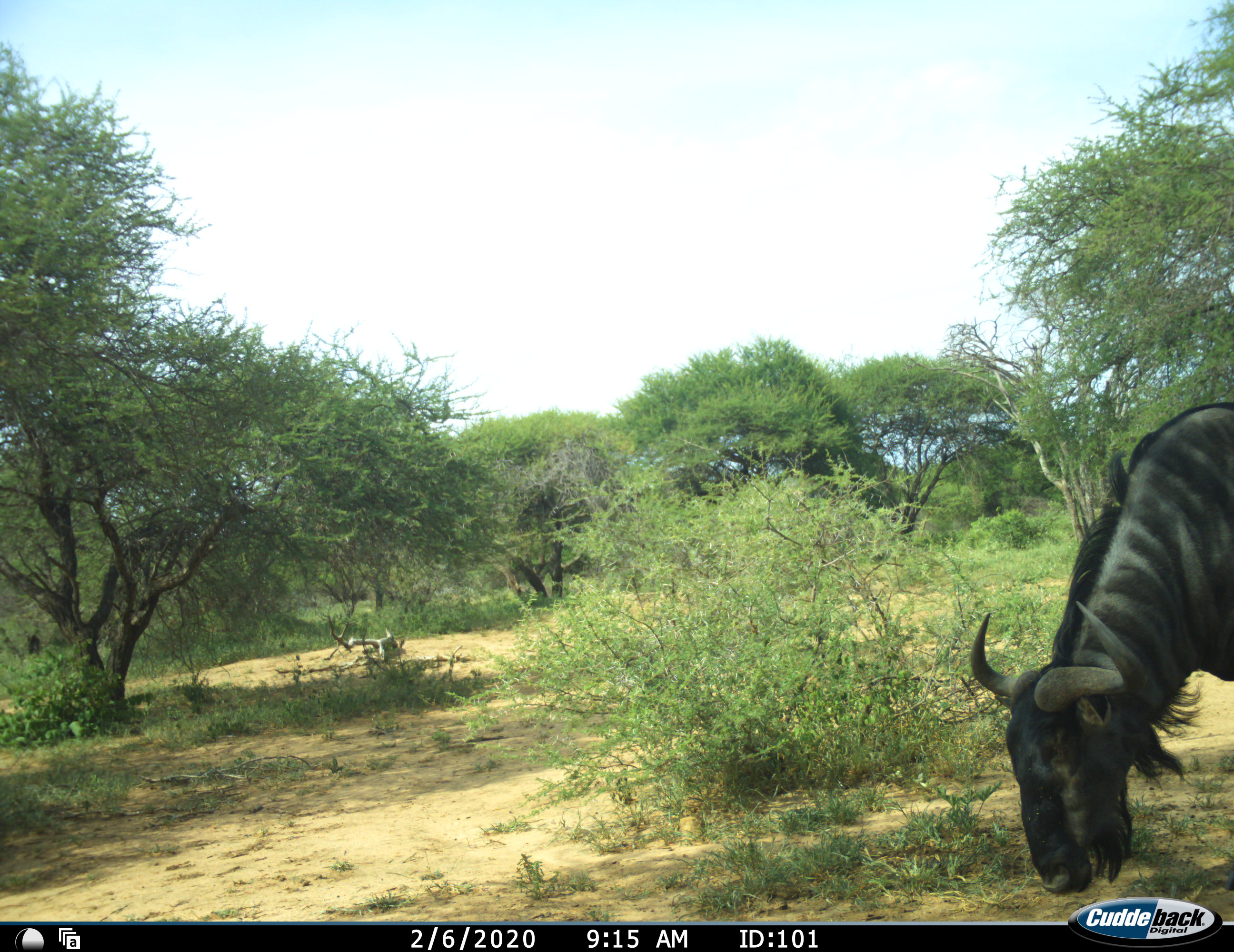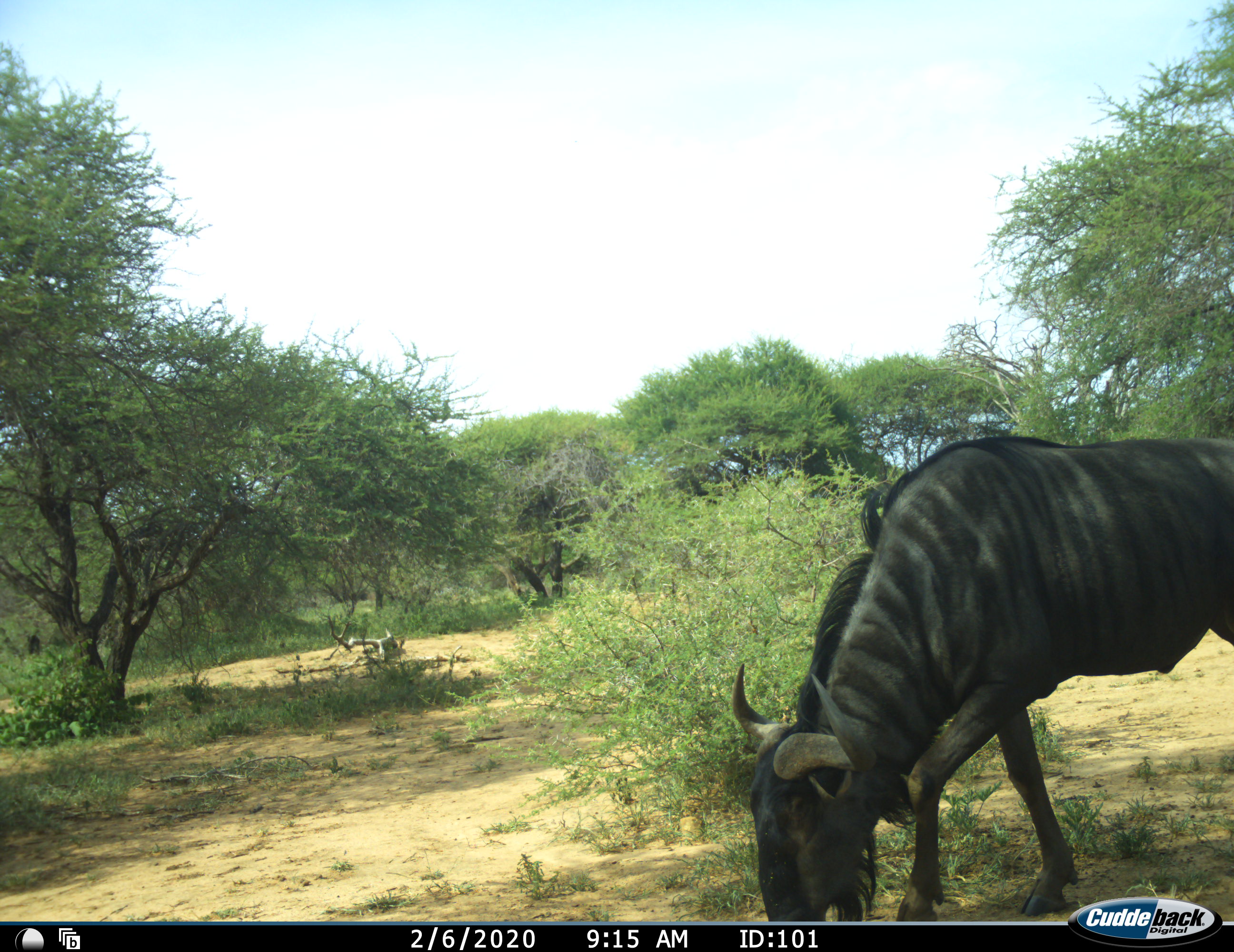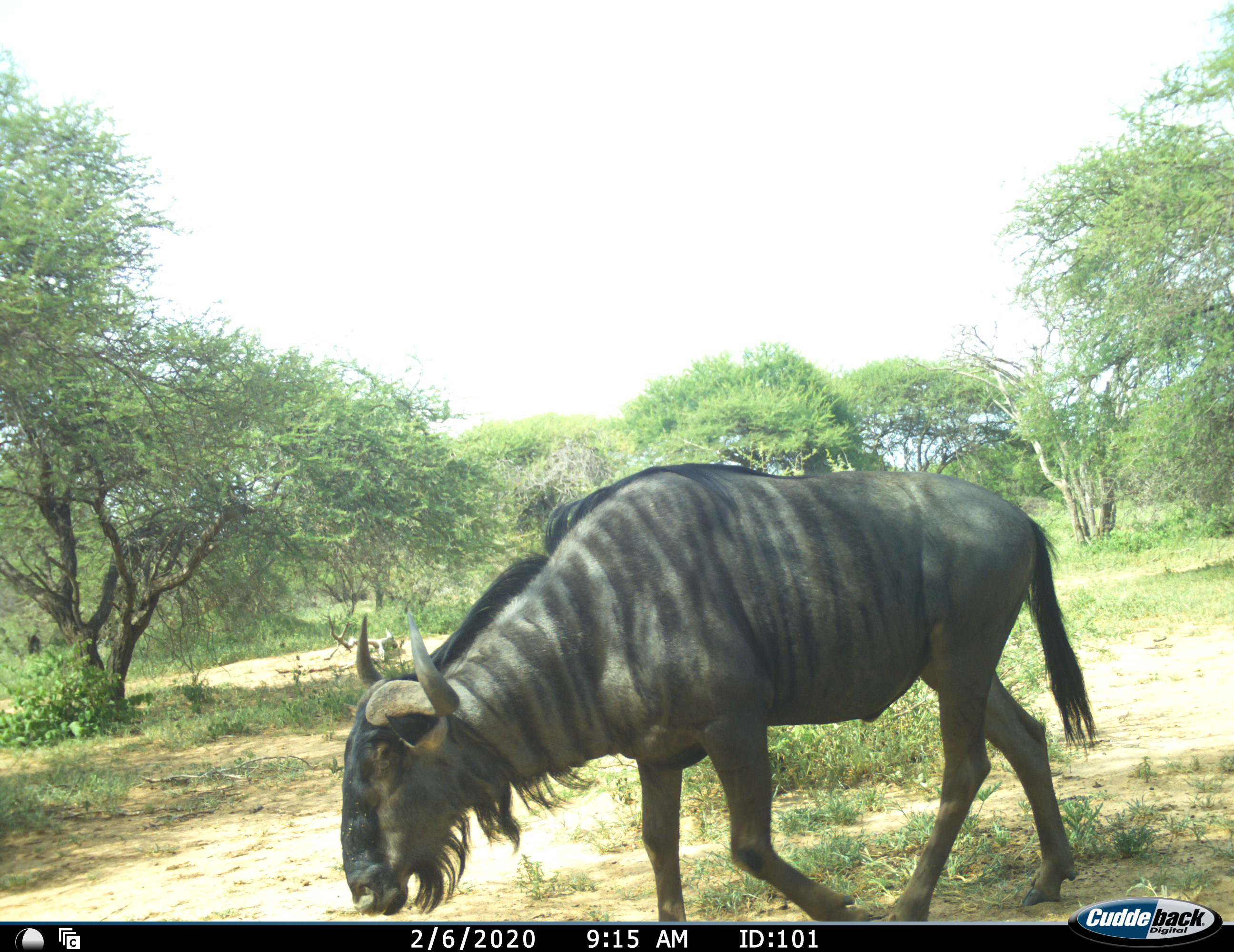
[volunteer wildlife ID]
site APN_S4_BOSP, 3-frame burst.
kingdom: Animalia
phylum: Chordata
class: Mammalia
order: Artiodactyla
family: Bovidae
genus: Connochaetes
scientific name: Connochaetes taurinus taurinus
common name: blue wildebeest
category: wildebeestblue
Wildebeestblue (blue wildebeest) (Connochaetes taurinus taurinus), count 1. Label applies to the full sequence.